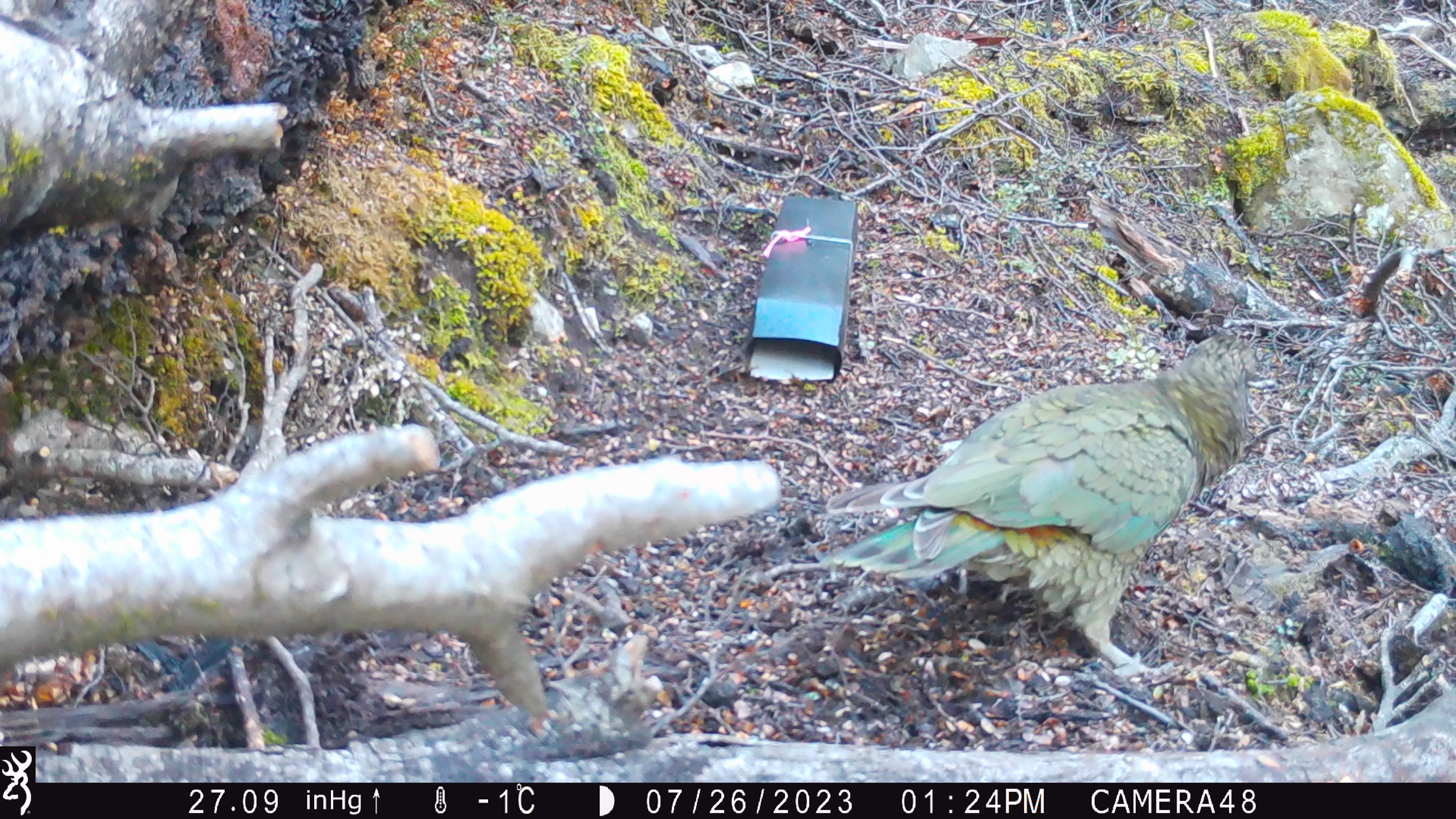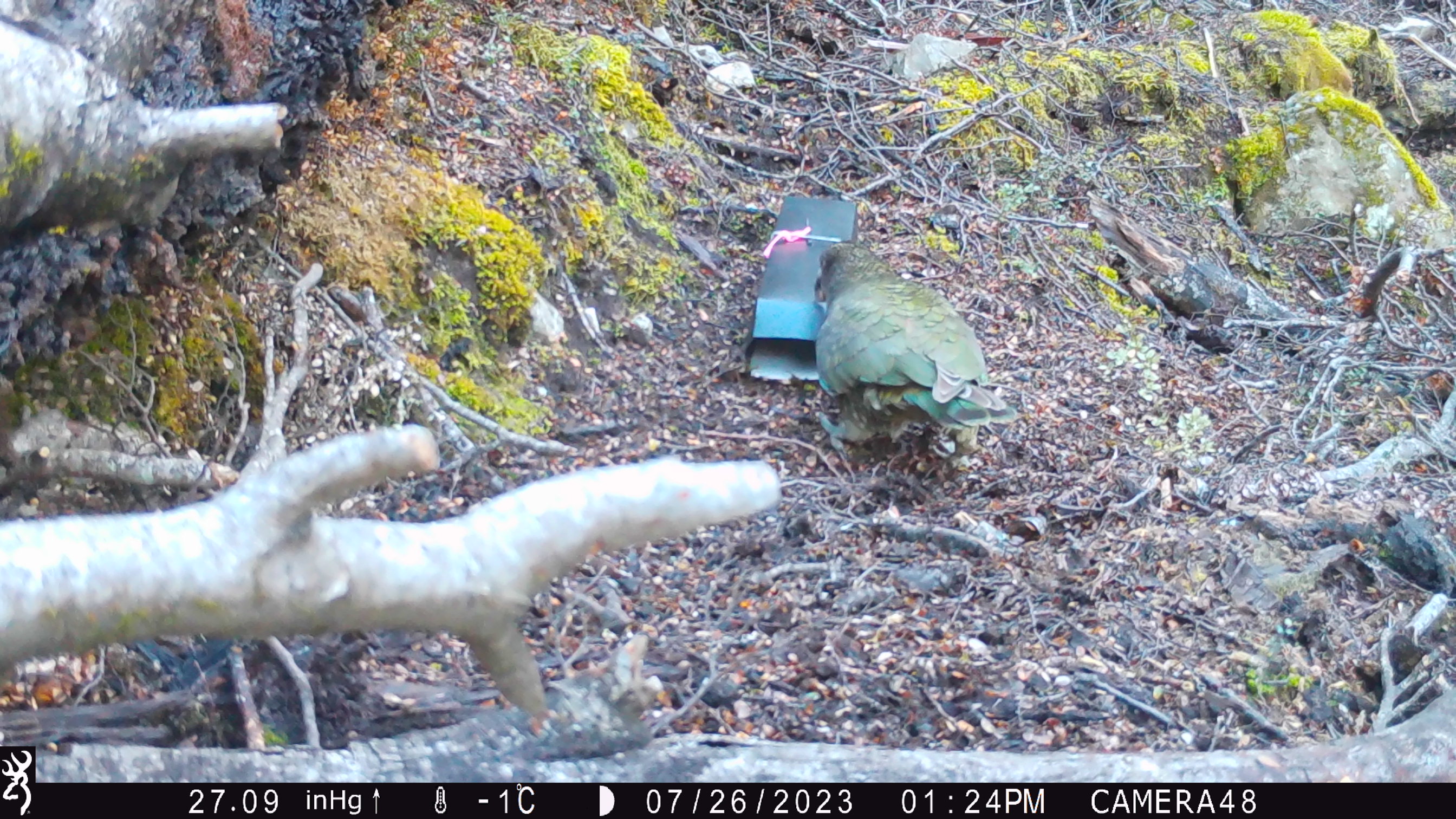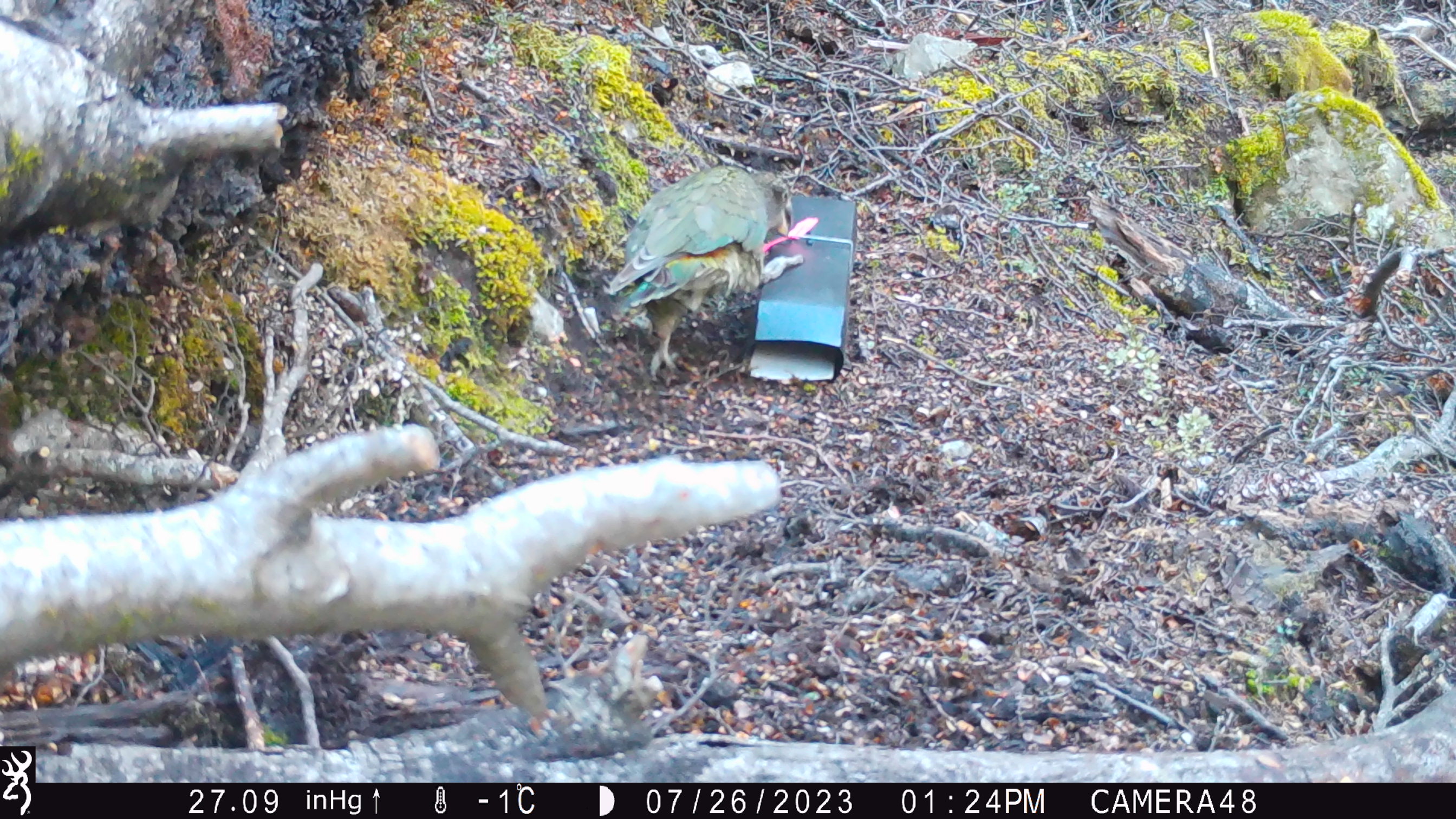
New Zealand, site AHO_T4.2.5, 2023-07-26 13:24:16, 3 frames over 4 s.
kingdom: Animalia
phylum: Chordata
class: Aves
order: Psittaciformes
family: Strigopidae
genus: Nestor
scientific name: Nestor notabilis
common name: kea